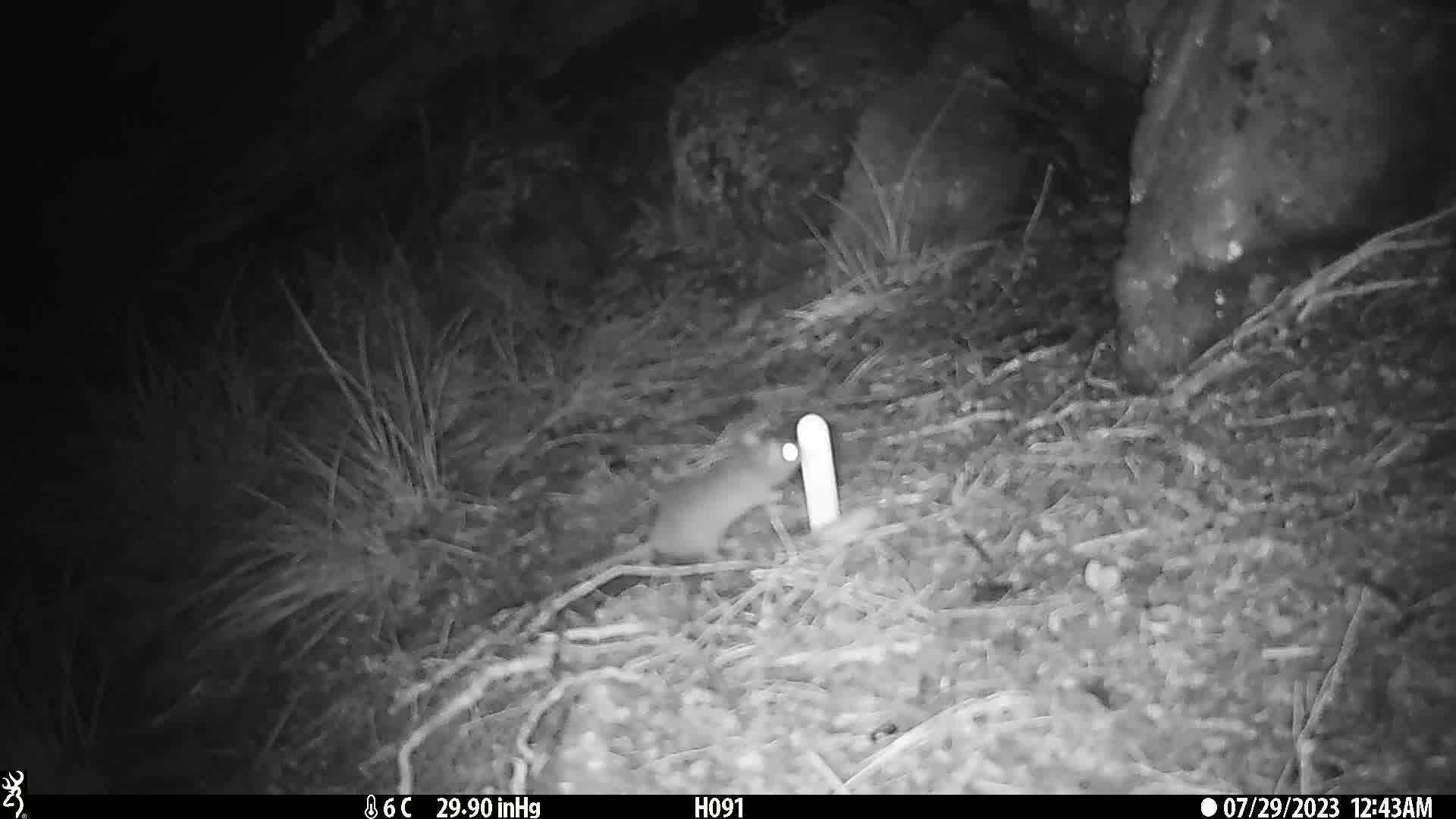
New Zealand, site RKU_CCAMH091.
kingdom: Animalia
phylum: Chordata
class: Mammalia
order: Rodentia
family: Muridae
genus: Rattus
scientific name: Rattus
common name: rat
Rat (Rattus).